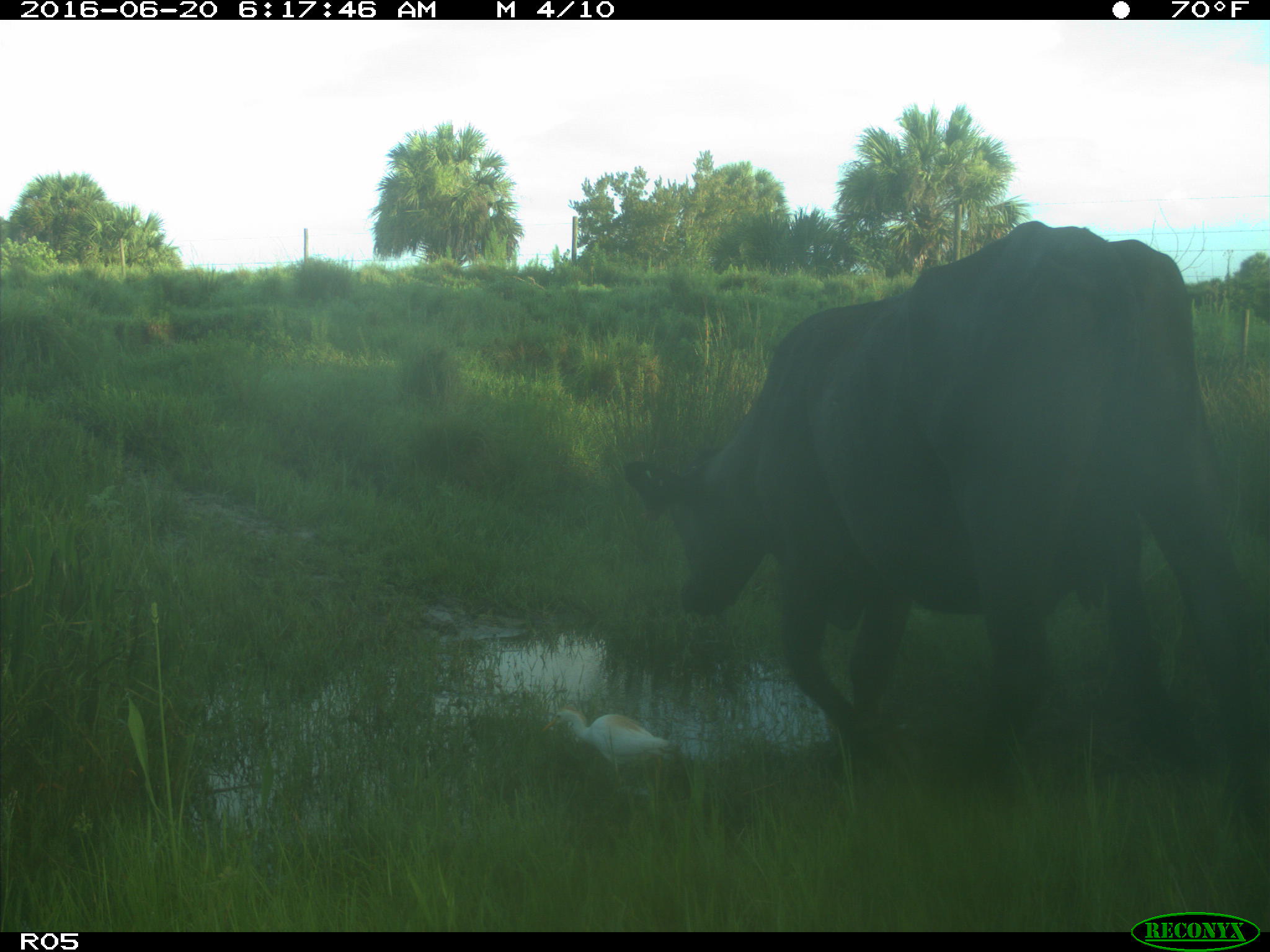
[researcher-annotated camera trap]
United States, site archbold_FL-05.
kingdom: Animalia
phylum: Chordata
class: Mammalia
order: Artiodactyla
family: Bovidae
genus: Bos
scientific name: Bos taurus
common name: domestic cow